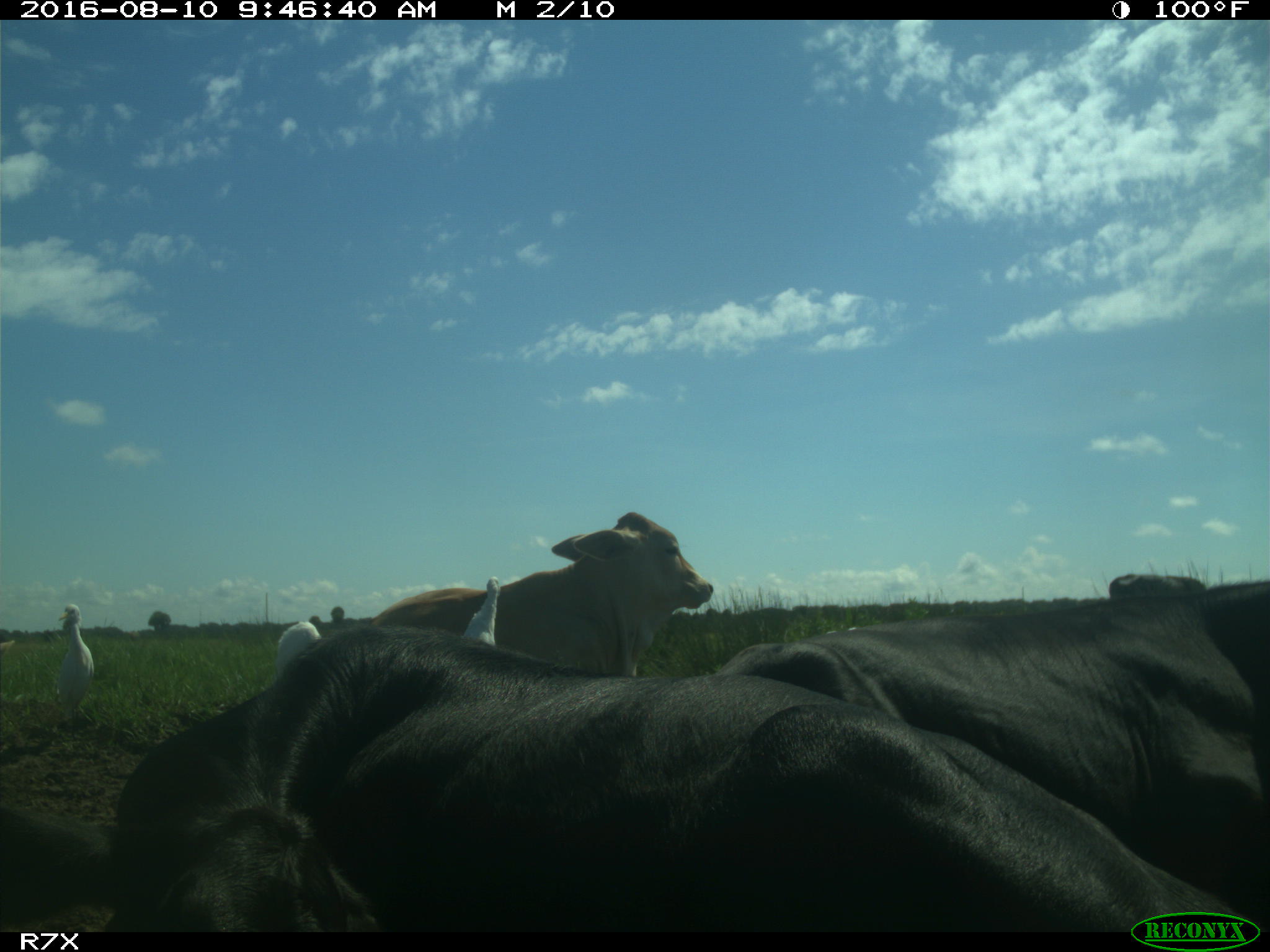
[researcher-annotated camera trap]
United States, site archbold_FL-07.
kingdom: Animalia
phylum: Chordata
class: Mammalia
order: Artiodactyla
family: Bovidae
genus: Bos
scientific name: Bos taurus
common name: domestic cow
Bos taurus (domestic cow).